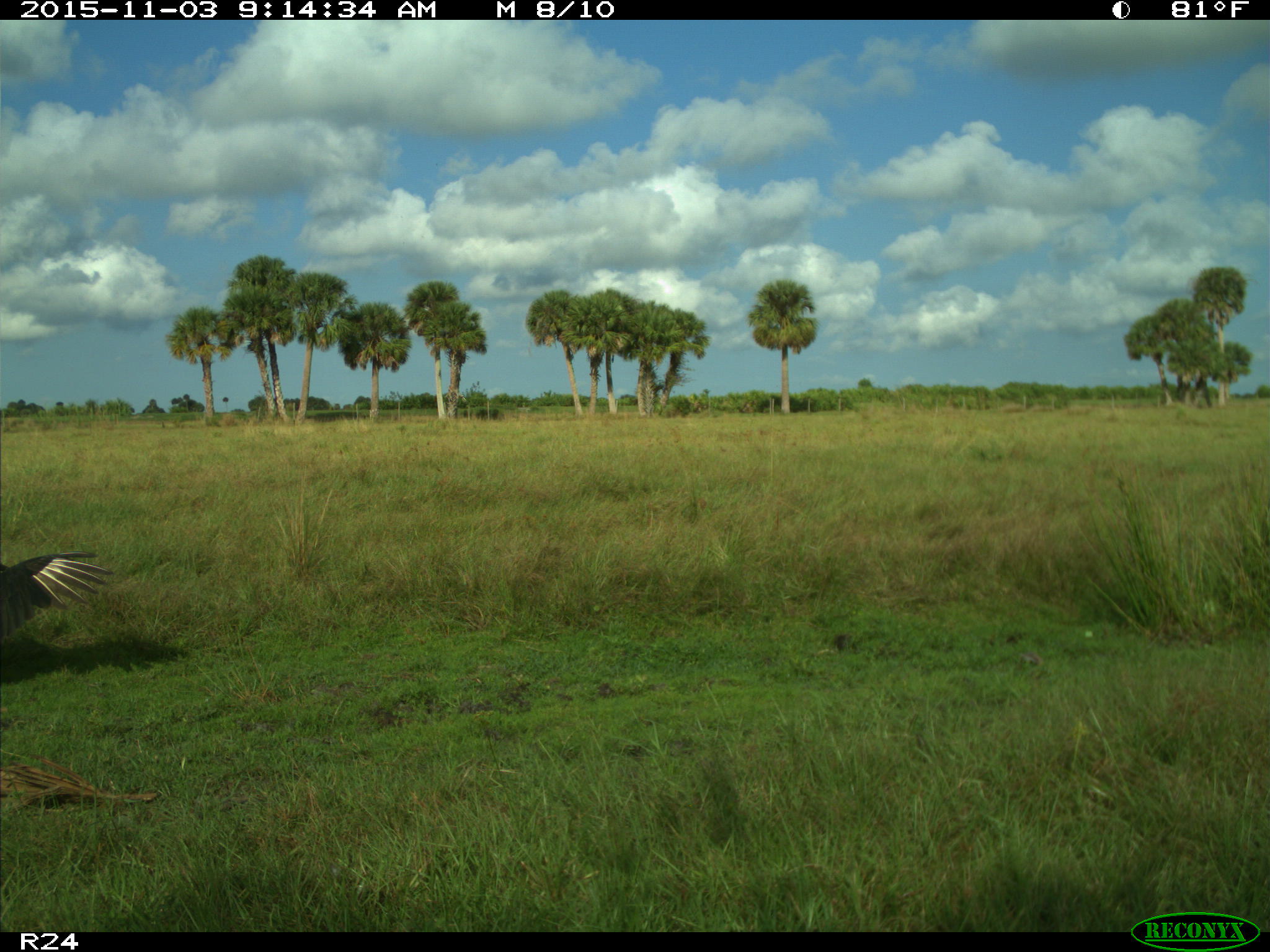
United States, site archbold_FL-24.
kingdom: Animalia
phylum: Chordata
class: Aves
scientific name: Aves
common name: birds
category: unidentified bird